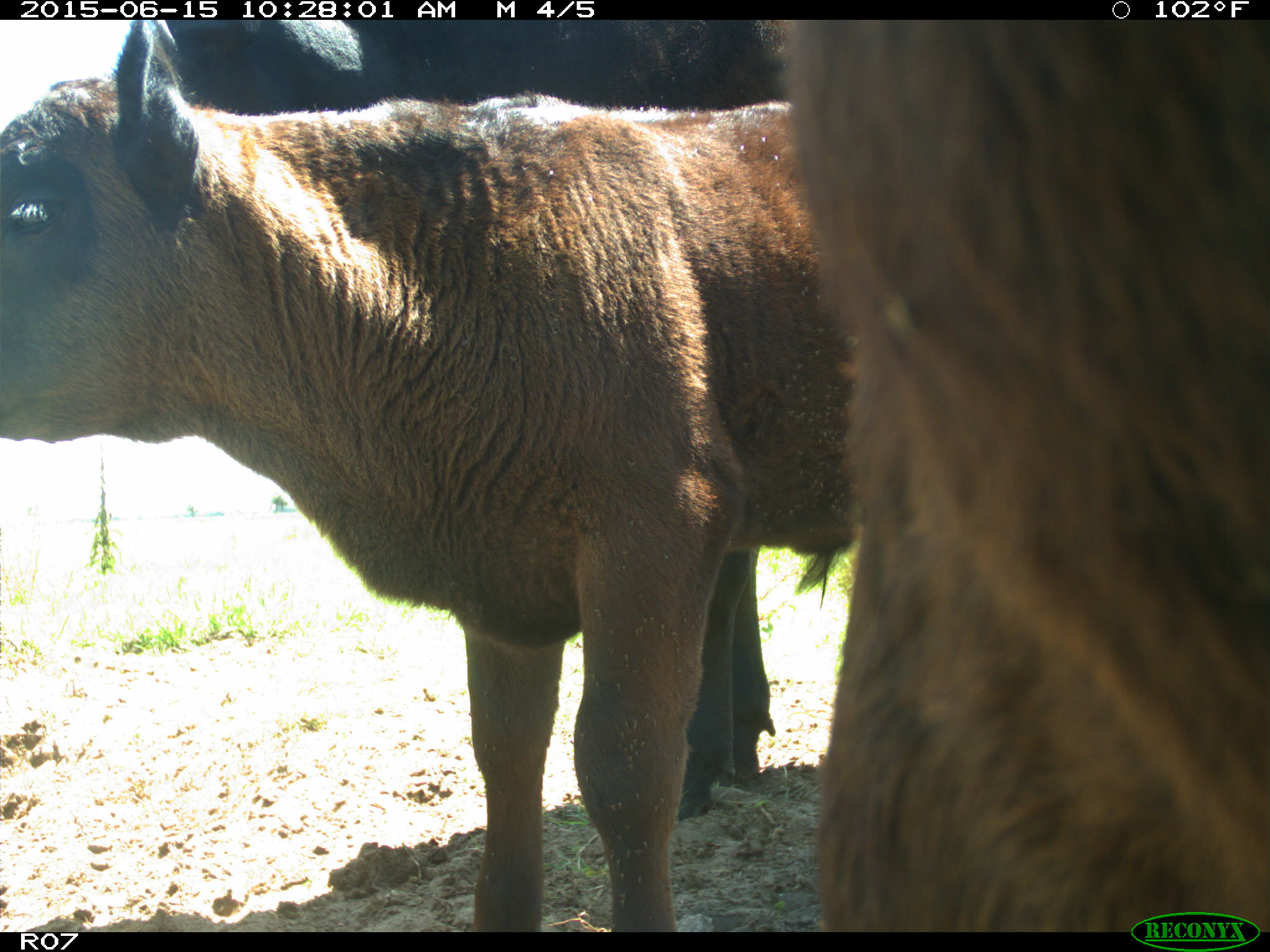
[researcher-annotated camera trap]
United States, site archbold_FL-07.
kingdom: Animalia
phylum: Chordata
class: Mammalia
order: Artiodactyla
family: Bovidae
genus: Bos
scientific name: Bos taurus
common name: domestic cow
Bos taurus (domestic cow).